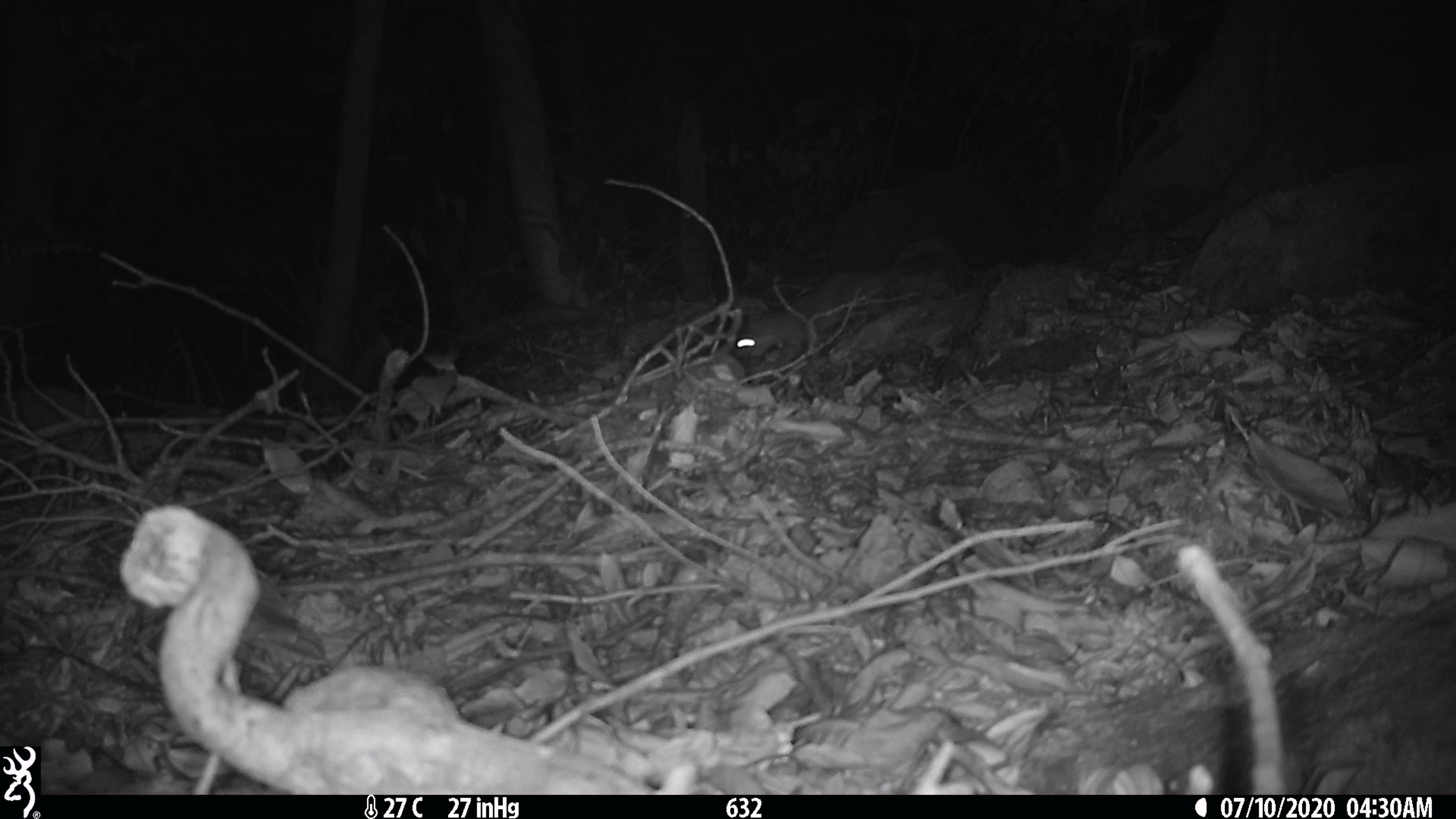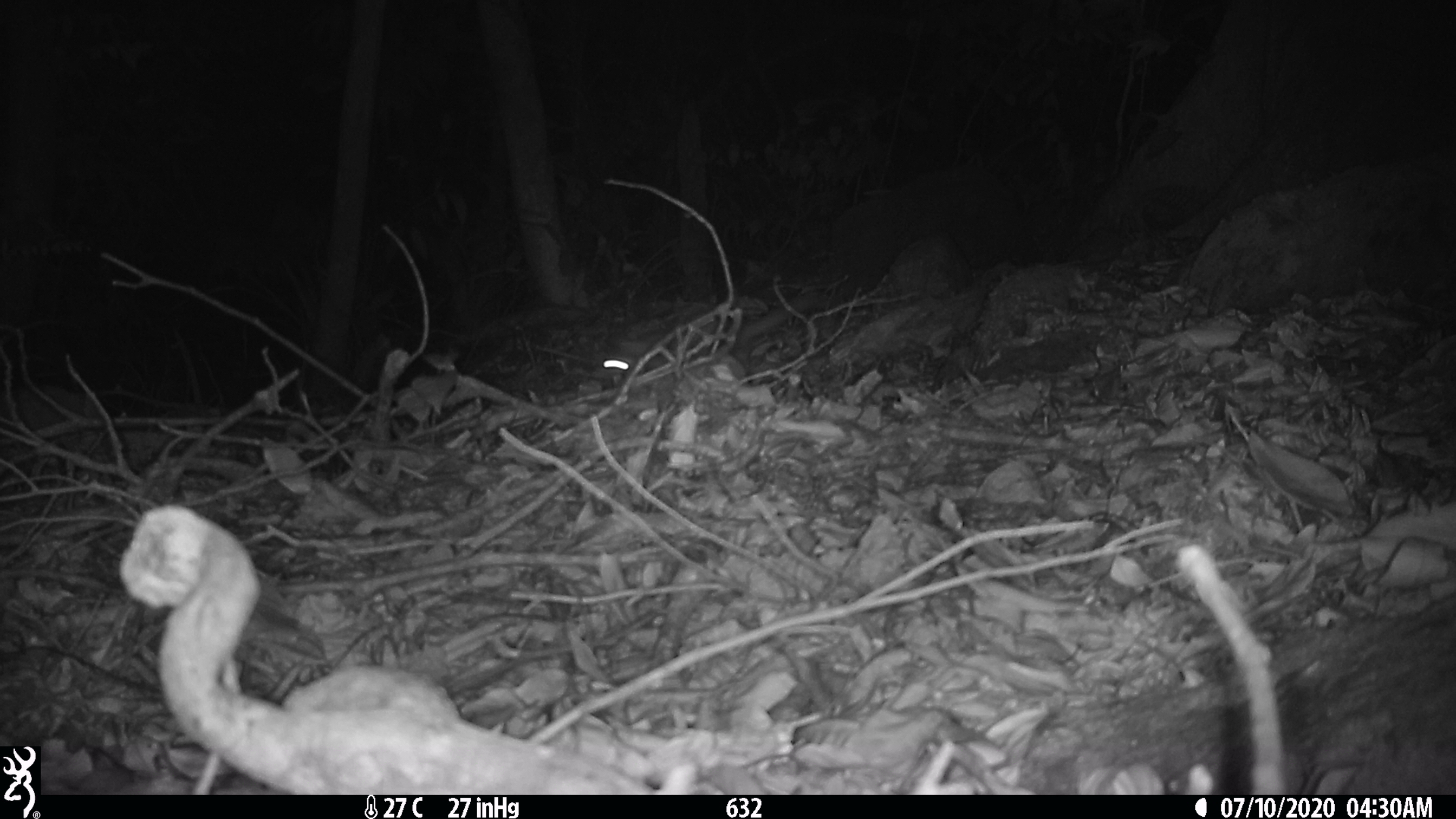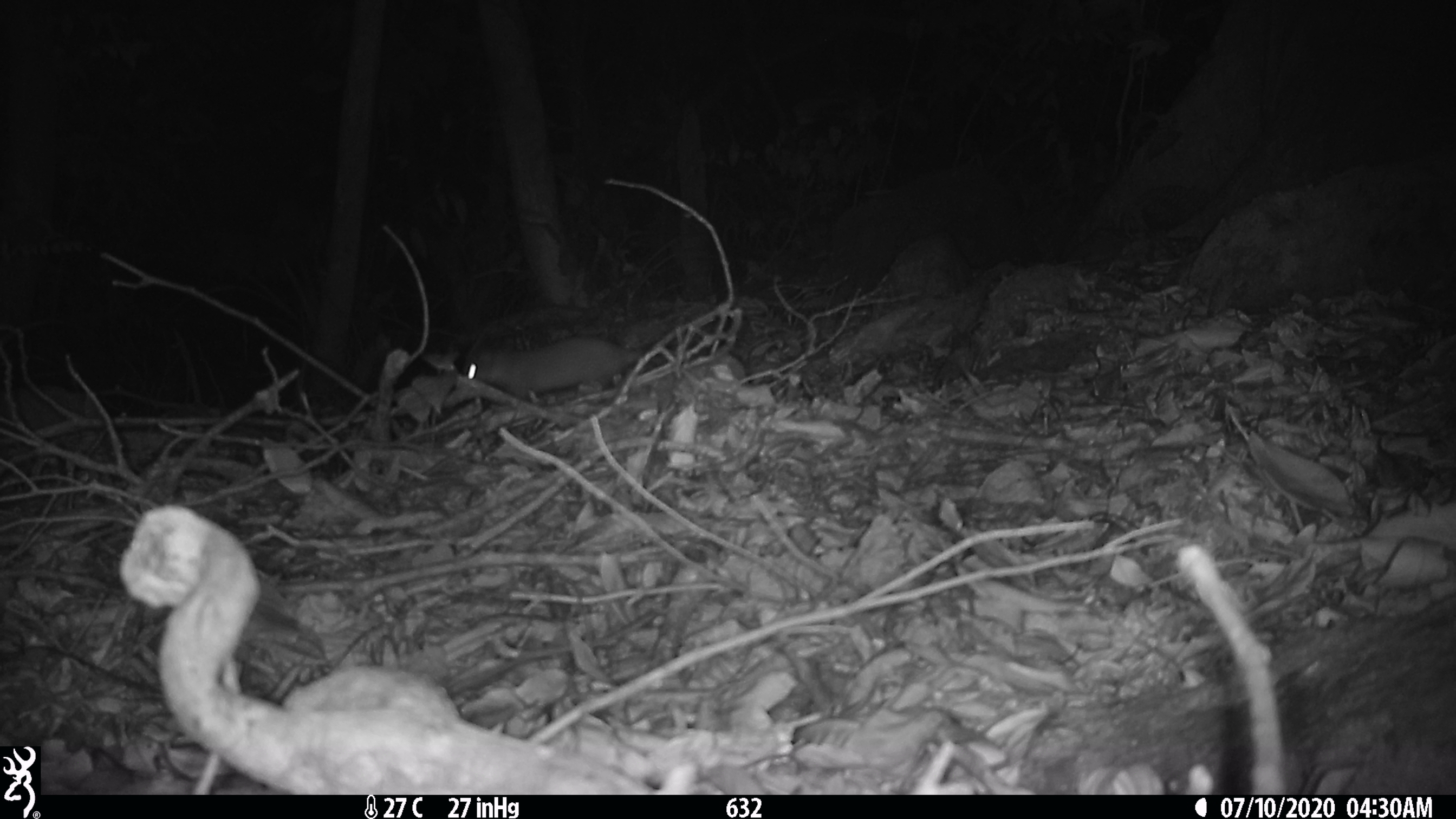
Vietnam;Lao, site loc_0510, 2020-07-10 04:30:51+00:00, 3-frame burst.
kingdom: Animalia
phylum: Chordata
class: Mammalia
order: Carnivora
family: Mustelidae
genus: Melogale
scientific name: Melogale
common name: ferret badger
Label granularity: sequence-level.